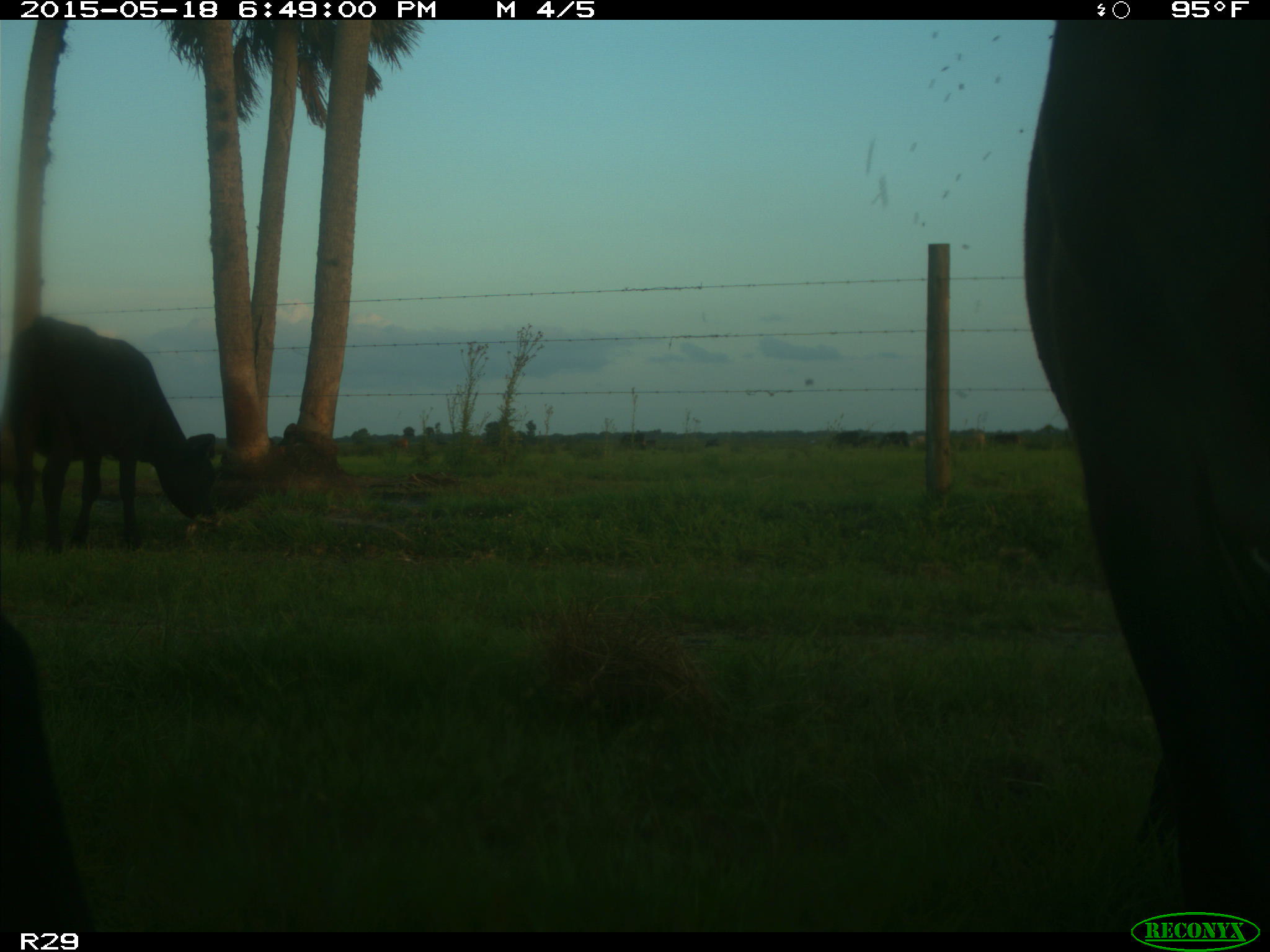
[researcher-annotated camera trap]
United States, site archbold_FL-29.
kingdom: Animalia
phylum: Chordata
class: Mammalia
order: Artiodactyla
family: Bovidae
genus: Bos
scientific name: Bos taurus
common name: domestic cow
Bos taurus (domestic cow).